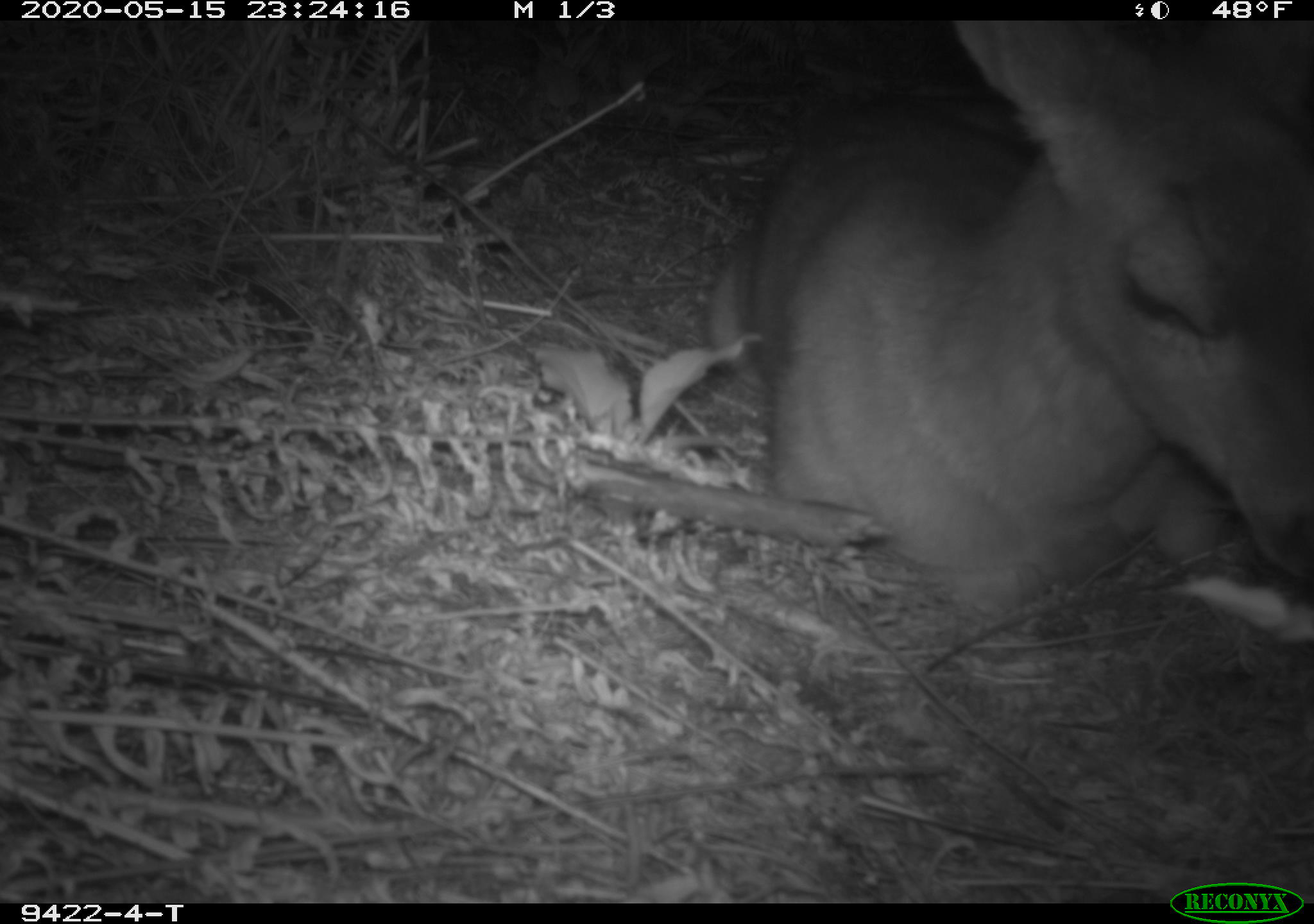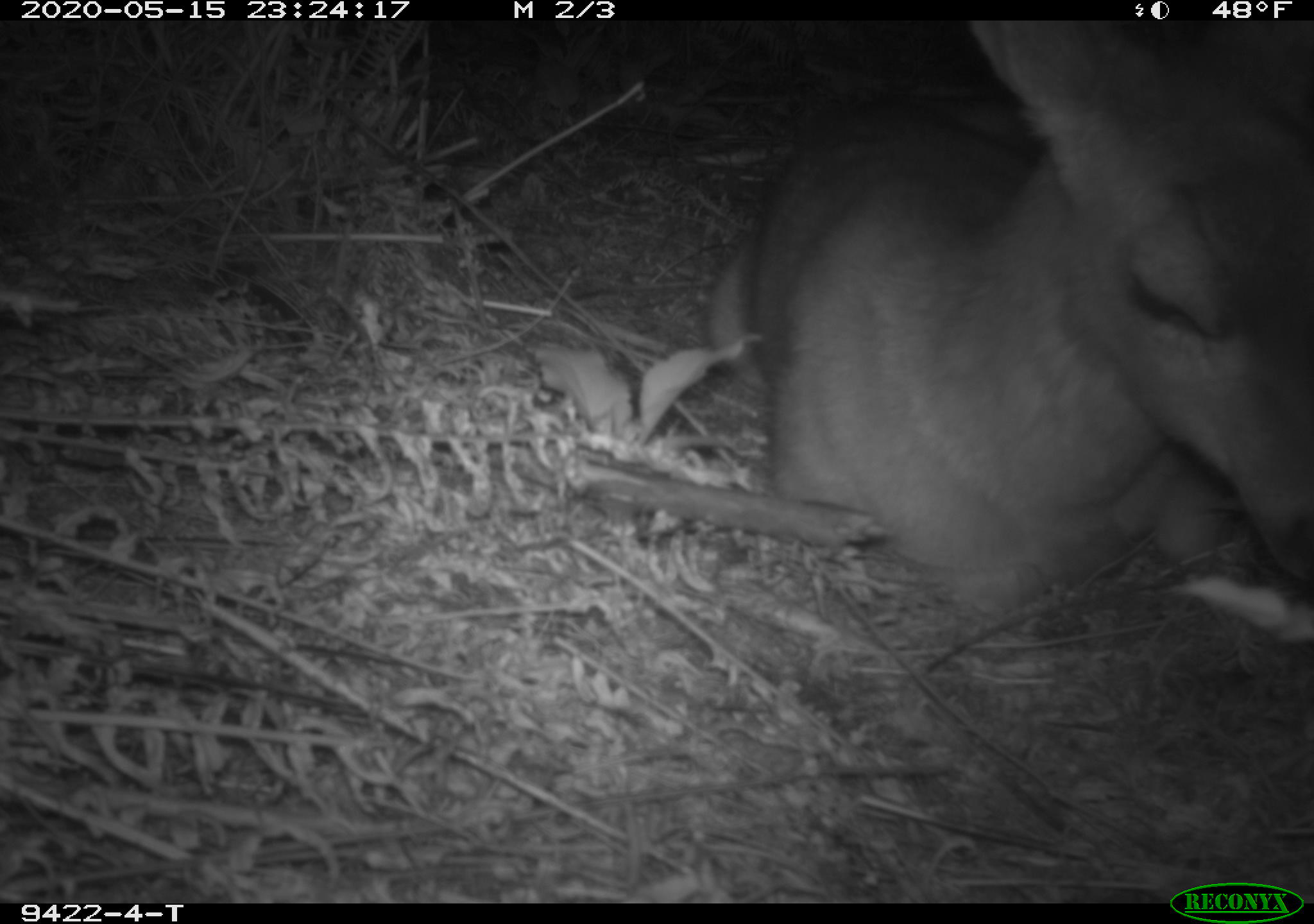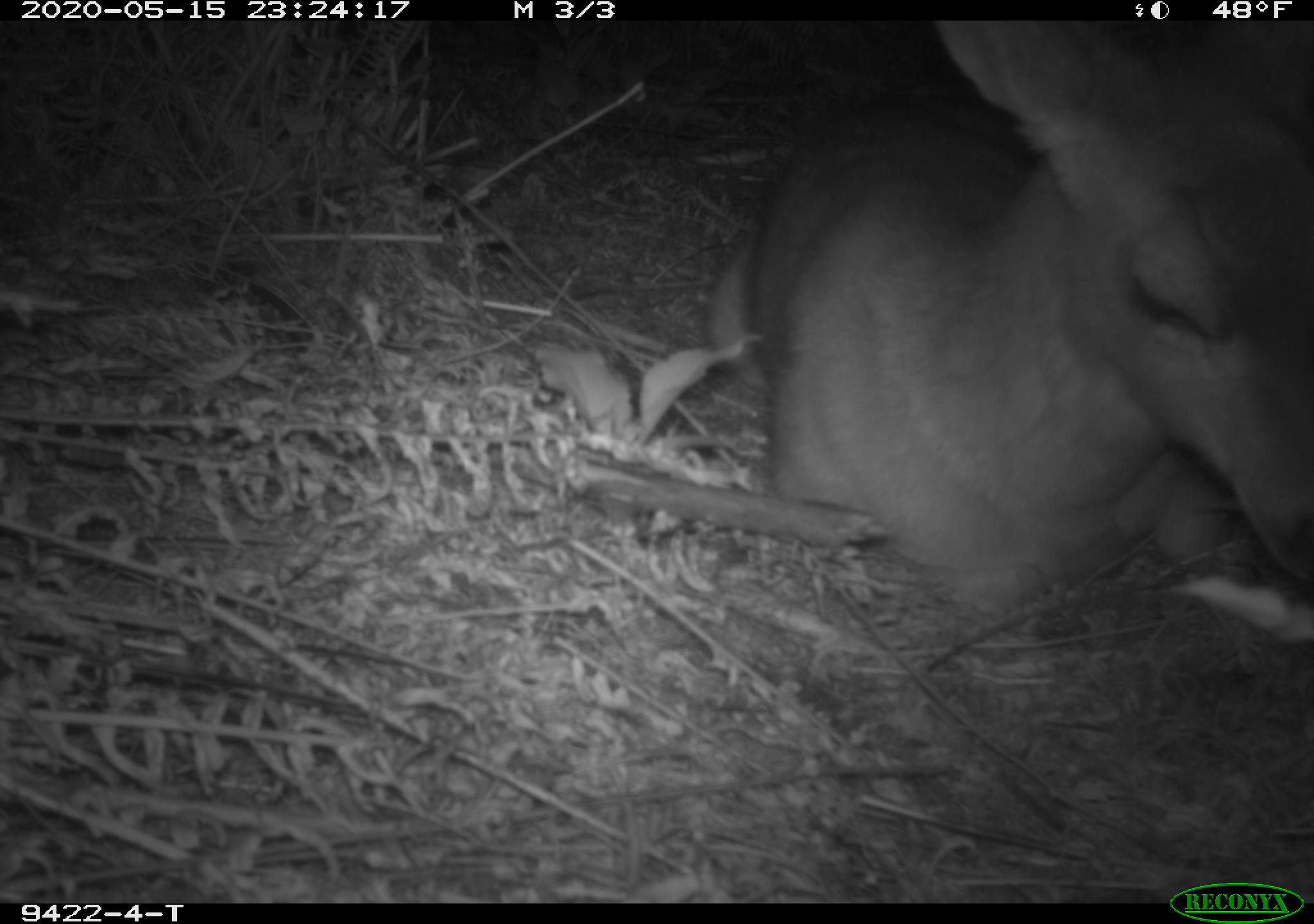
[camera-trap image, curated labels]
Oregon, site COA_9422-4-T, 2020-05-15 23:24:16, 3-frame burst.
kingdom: Animalia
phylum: Chordata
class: Mammalia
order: Artiodactyla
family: Cervidae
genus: Odocoileus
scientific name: Odocoileus hemionus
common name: black-tailed deer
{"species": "black-tailed deer (Odocoileus hemionus)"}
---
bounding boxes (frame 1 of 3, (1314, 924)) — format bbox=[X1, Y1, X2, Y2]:
black-tailed deer: bbox=[689, 31, 1300, 640]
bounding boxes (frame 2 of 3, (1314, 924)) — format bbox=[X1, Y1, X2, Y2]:
black-tailed deer: bbox=[693, 28, 1305, 634]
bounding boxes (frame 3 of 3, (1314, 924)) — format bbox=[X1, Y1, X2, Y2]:
black-tailed deer: bbox=[685, 26, 1305, 623]